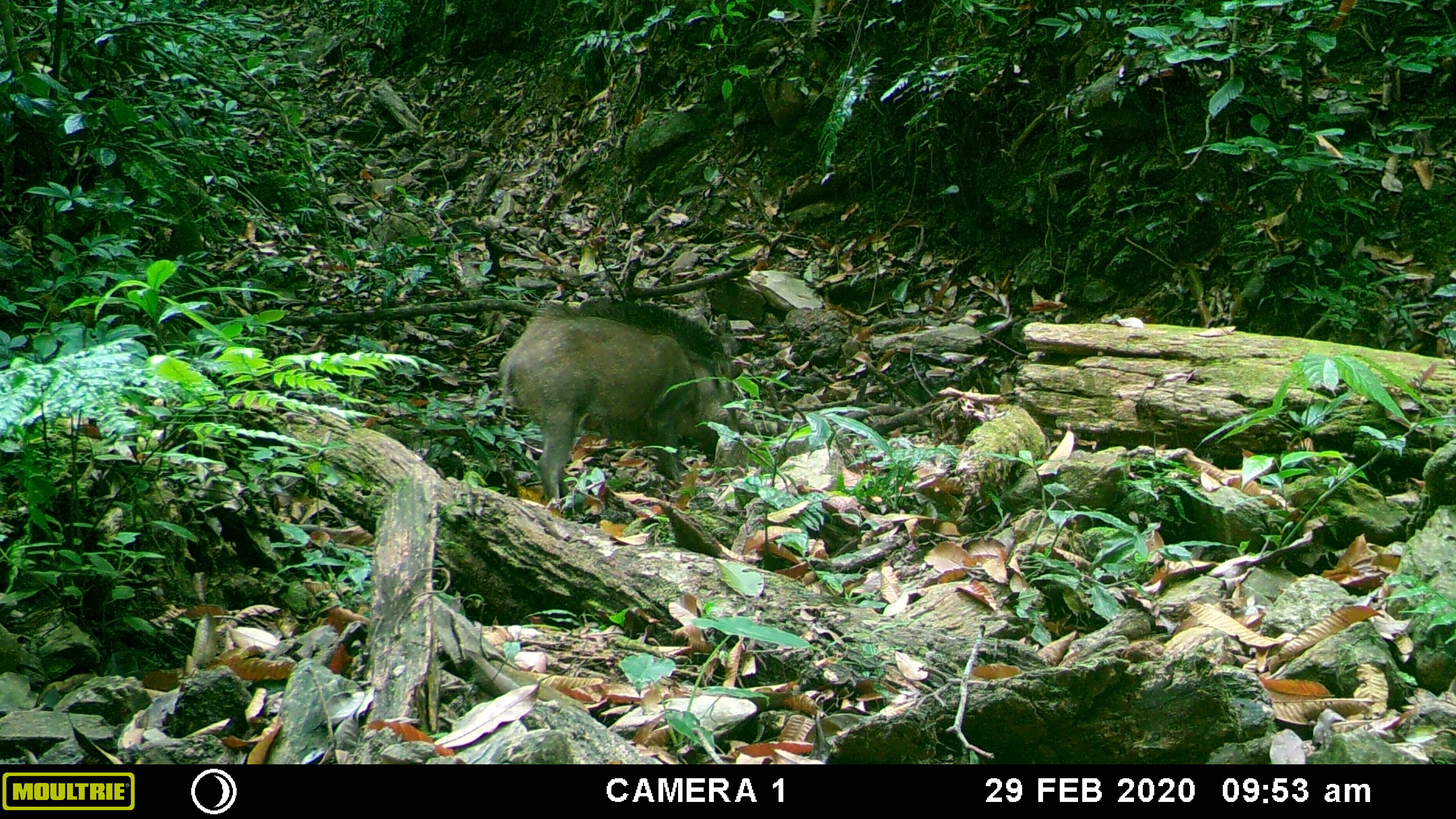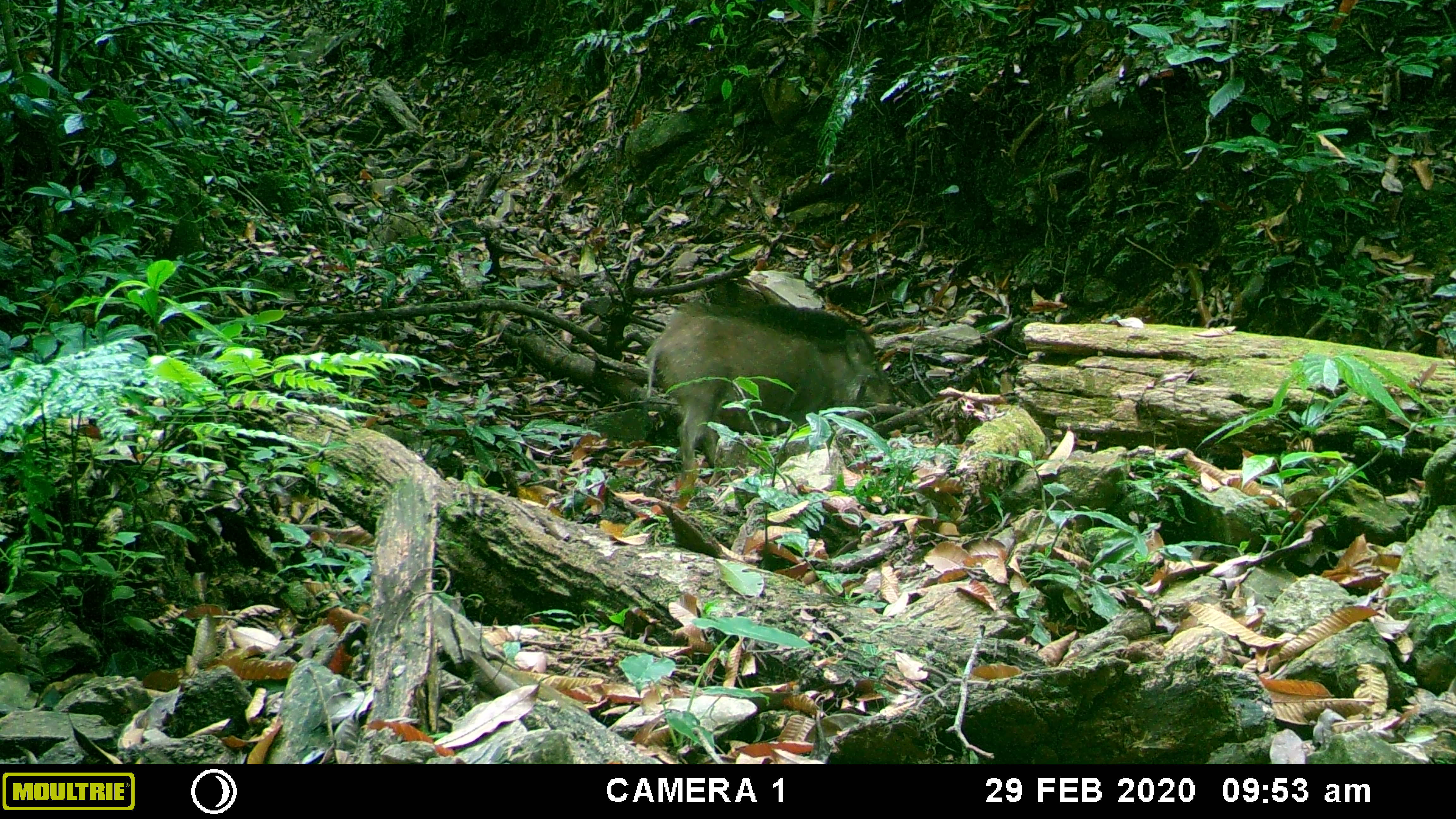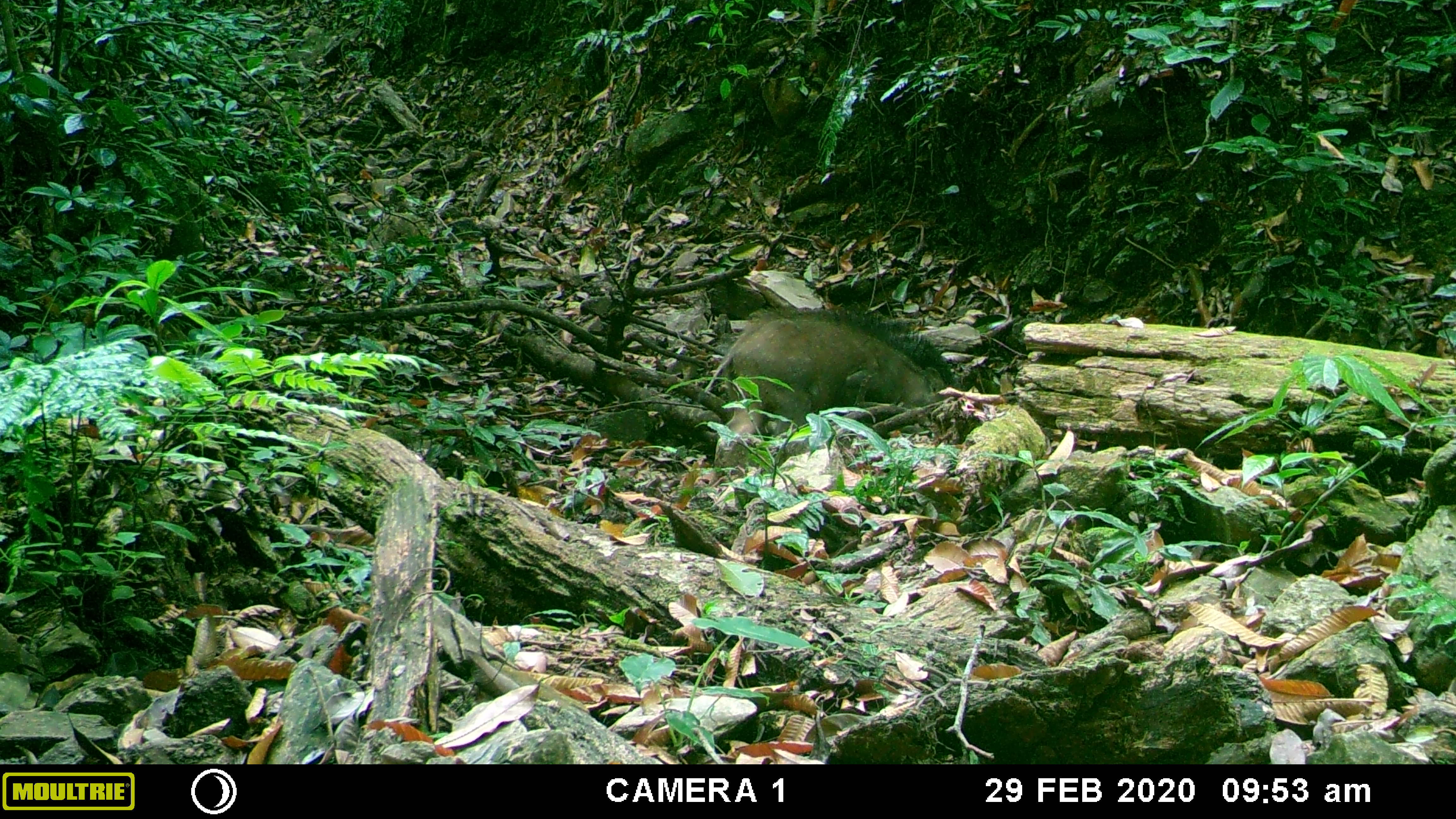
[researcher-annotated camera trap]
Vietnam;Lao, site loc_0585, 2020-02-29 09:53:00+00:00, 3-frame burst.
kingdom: Animalia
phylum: Chordata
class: Mammalia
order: Artiodactyla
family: Suidae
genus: Sus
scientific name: Sus scrofa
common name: eurasian wild pig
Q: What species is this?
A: Eurasian wild pig (Sus scrofa).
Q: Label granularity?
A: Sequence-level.